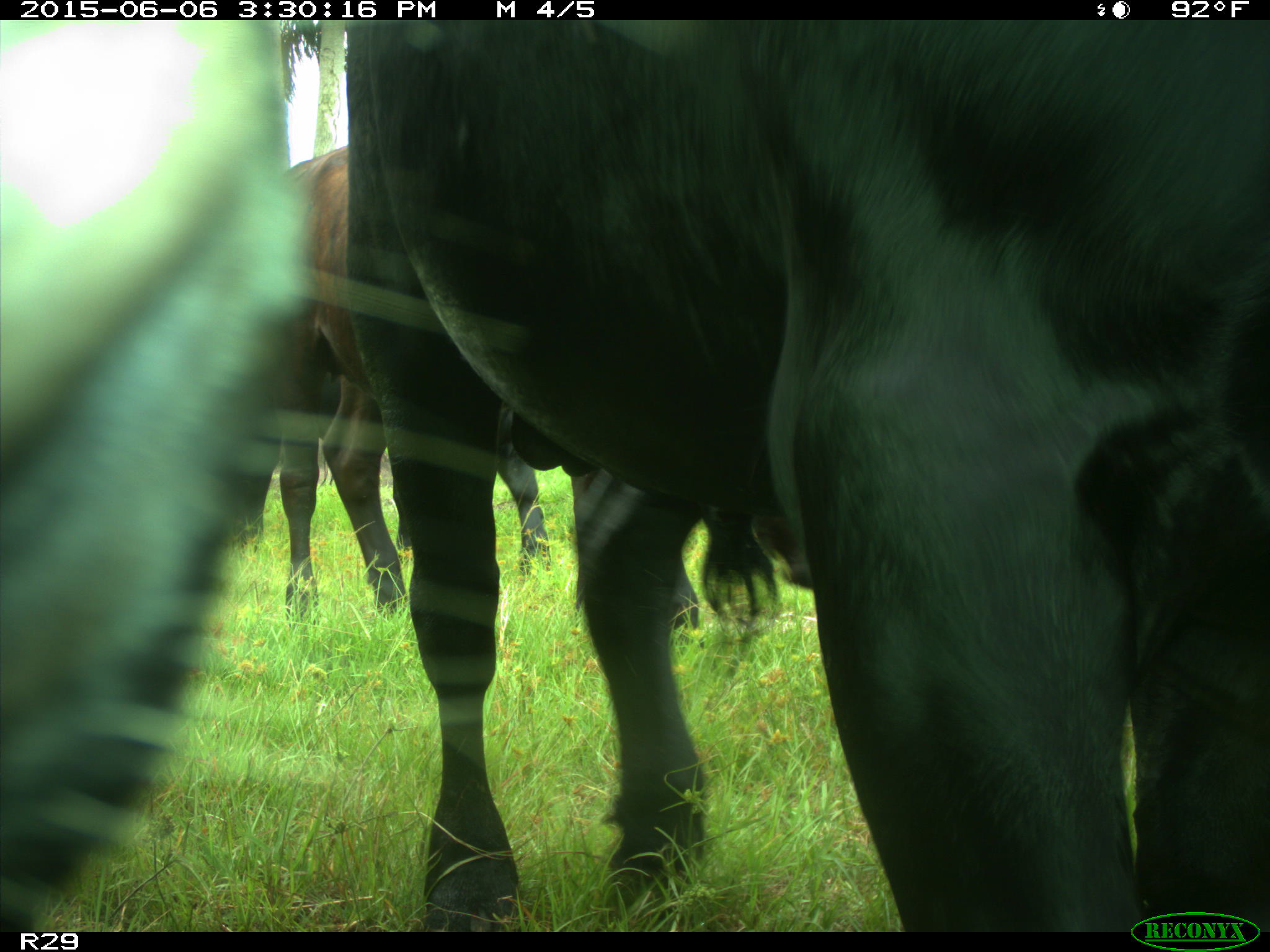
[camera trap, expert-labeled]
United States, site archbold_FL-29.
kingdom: Animalia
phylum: Chordata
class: Mammalia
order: Artiodactyla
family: Bovidae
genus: Bos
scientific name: Bos taurus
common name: domestic cow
Bos taurus (domestic cow).